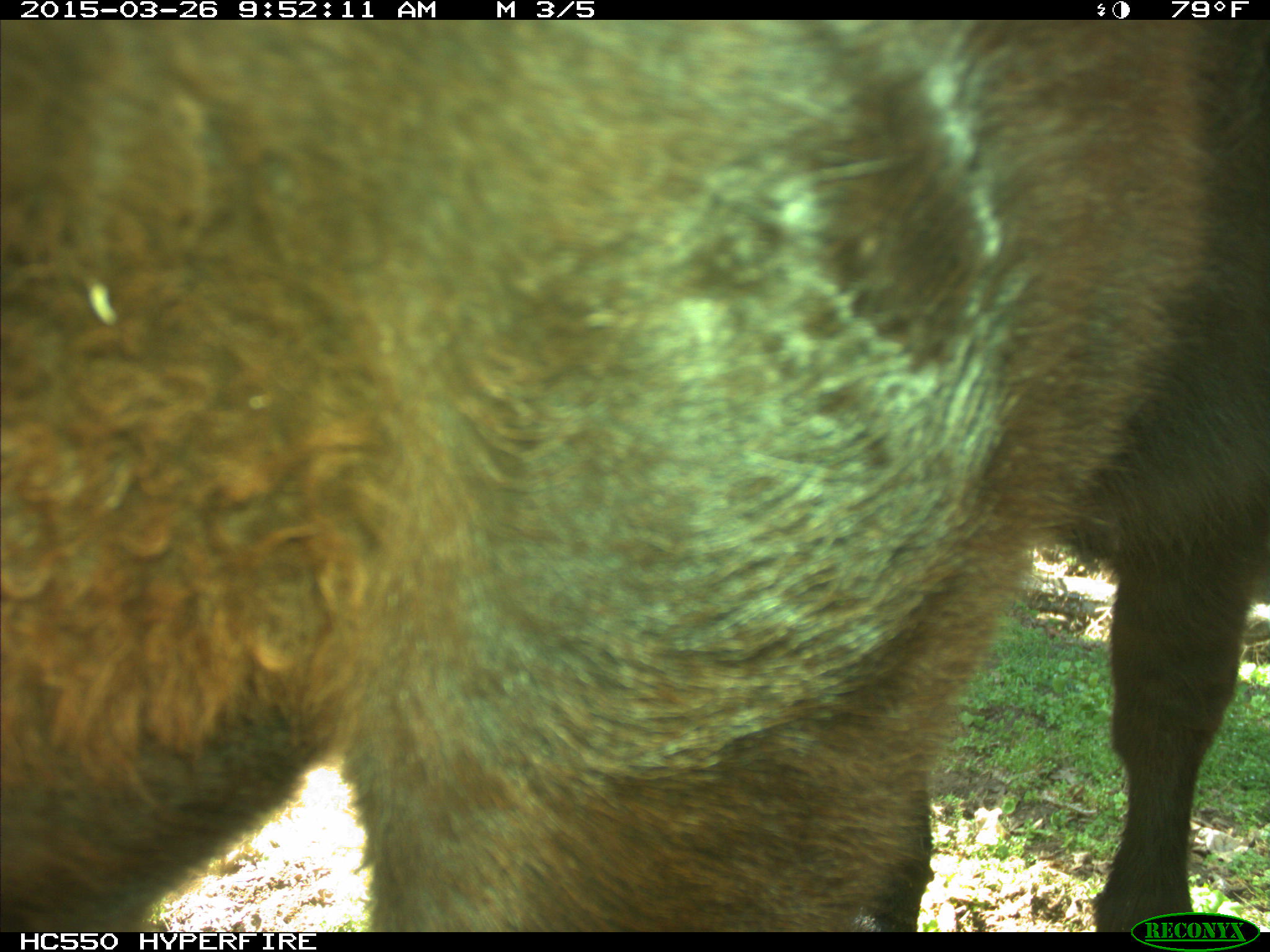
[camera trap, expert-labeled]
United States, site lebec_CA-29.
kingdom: Animalia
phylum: Chordata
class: Mammalia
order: Artiodactyla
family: Bovidae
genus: Bos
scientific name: Bos taurus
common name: domestic cow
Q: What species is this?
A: Bos taurus (domestic cow).